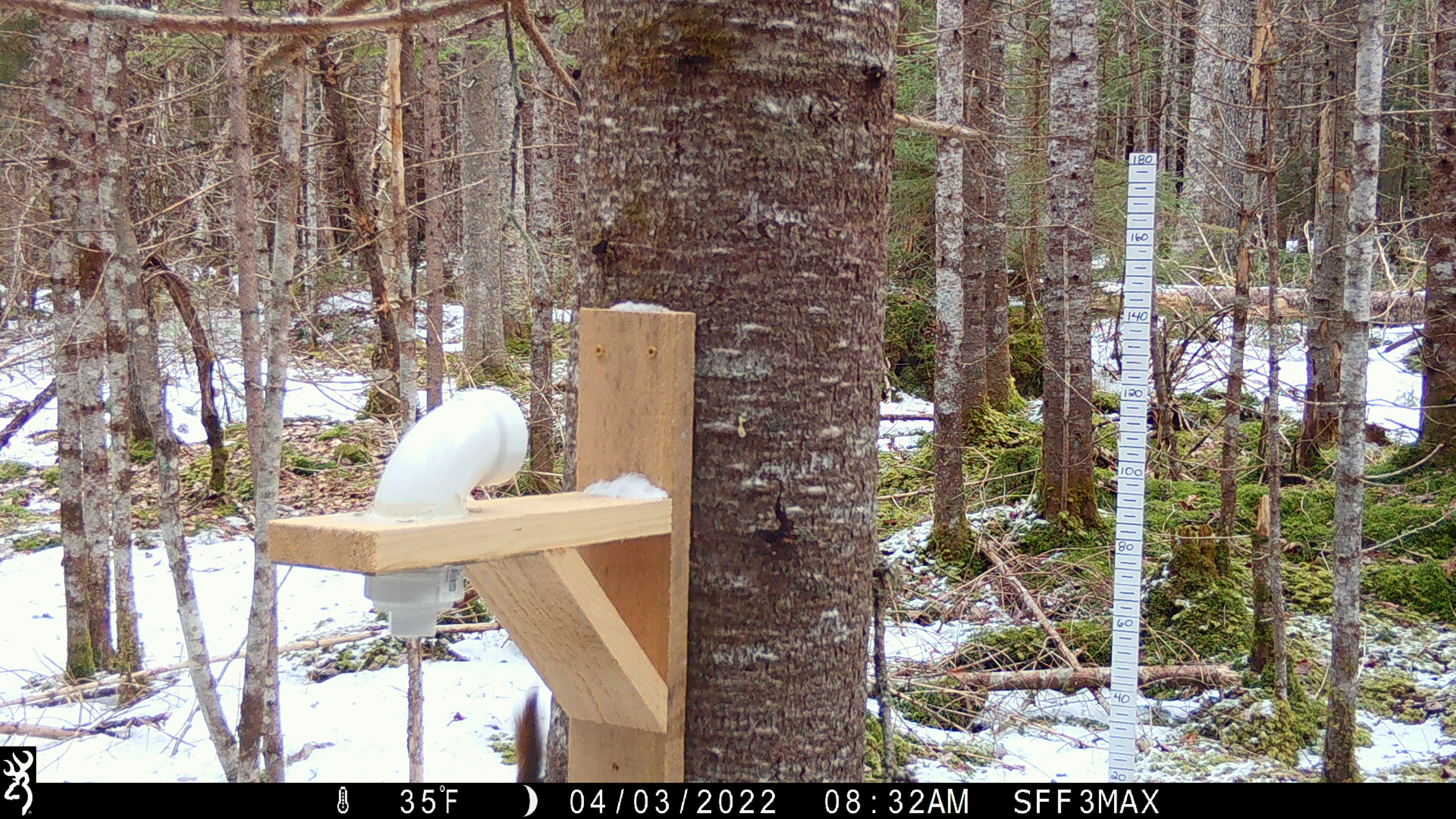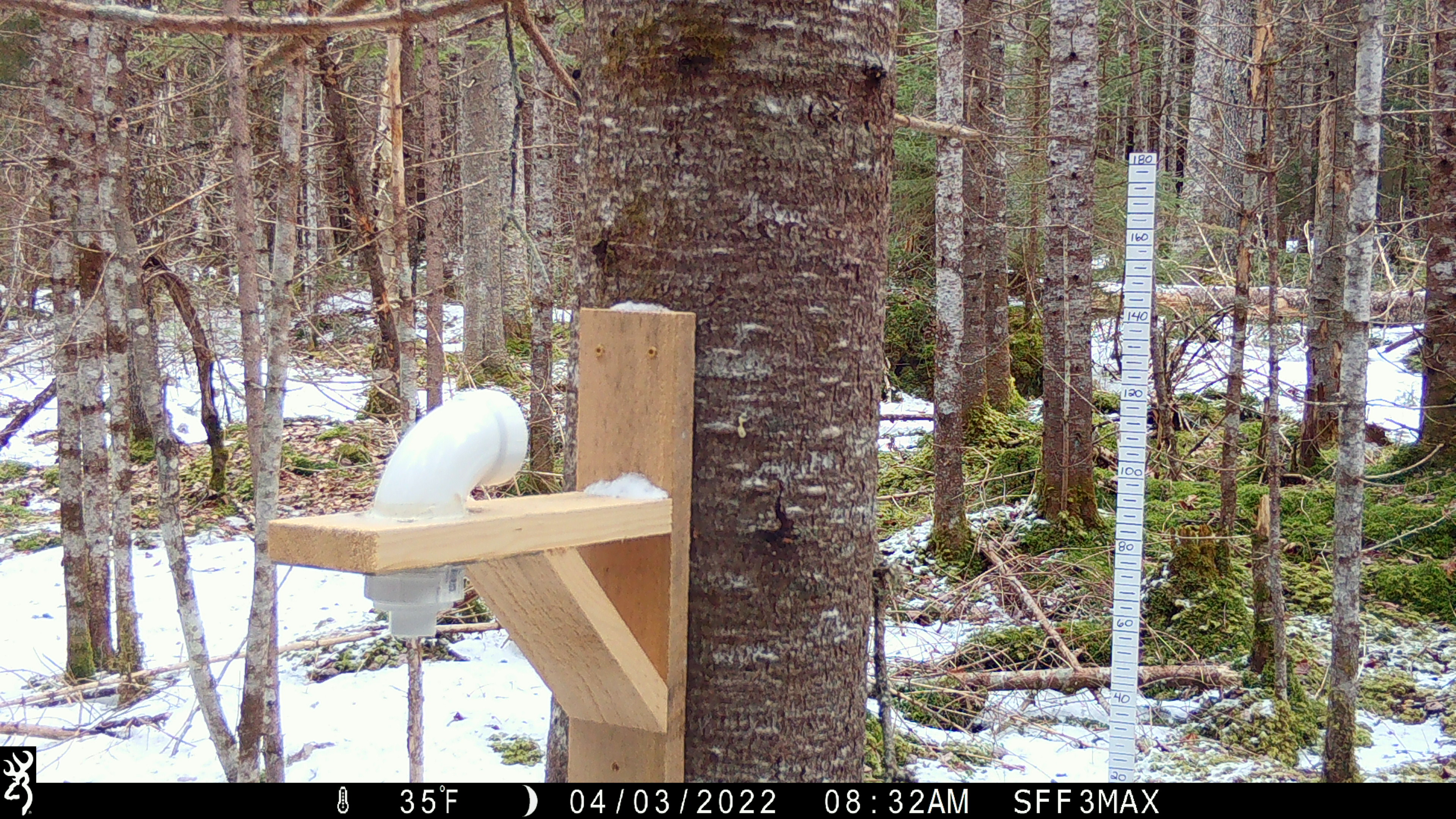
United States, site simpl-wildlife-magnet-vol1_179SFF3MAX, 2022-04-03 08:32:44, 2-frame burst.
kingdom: Animalia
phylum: Chordata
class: Mammalia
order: Rodentia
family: Sciuridae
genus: Tamiasciurus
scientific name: Tamiasciurus hudsonicus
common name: red squirrel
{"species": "red squirrel (Tamiasciurus hudsonicus)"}